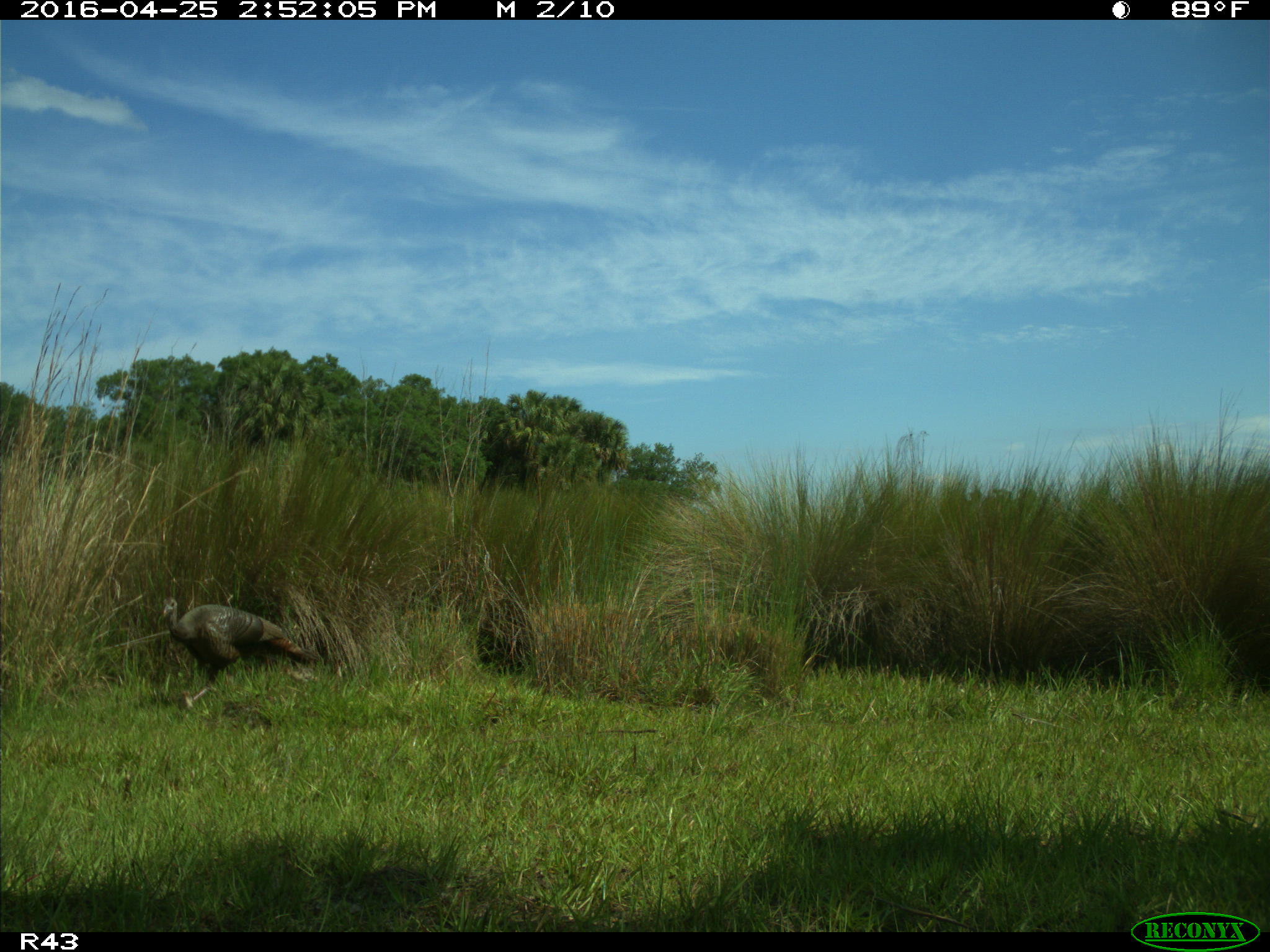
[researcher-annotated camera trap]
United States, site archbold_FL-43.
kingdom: Animalia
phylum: Chordata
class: Aves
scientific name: Aves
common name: birds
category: unidentified bird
Unidentified bird (birds) (Aves).